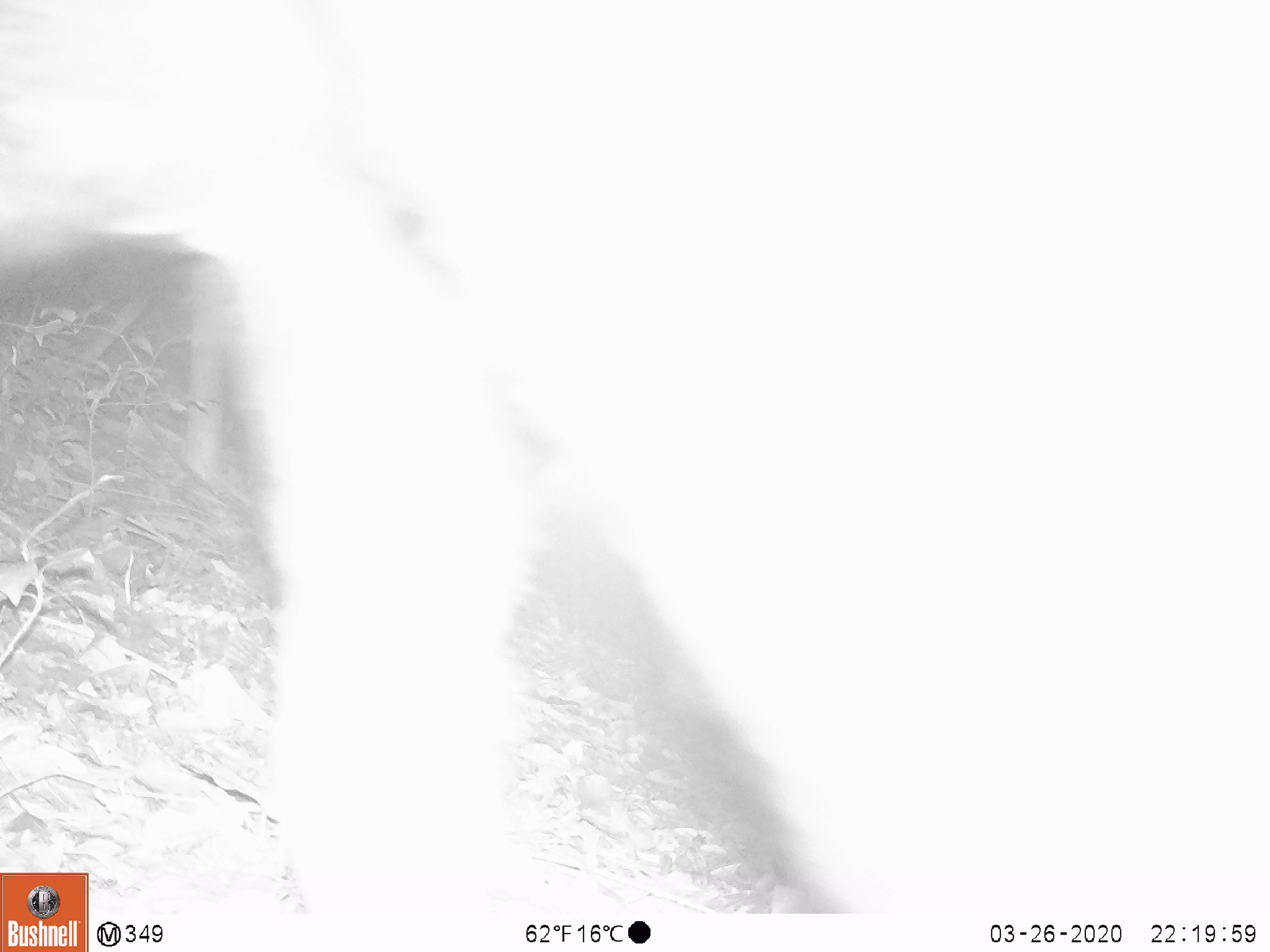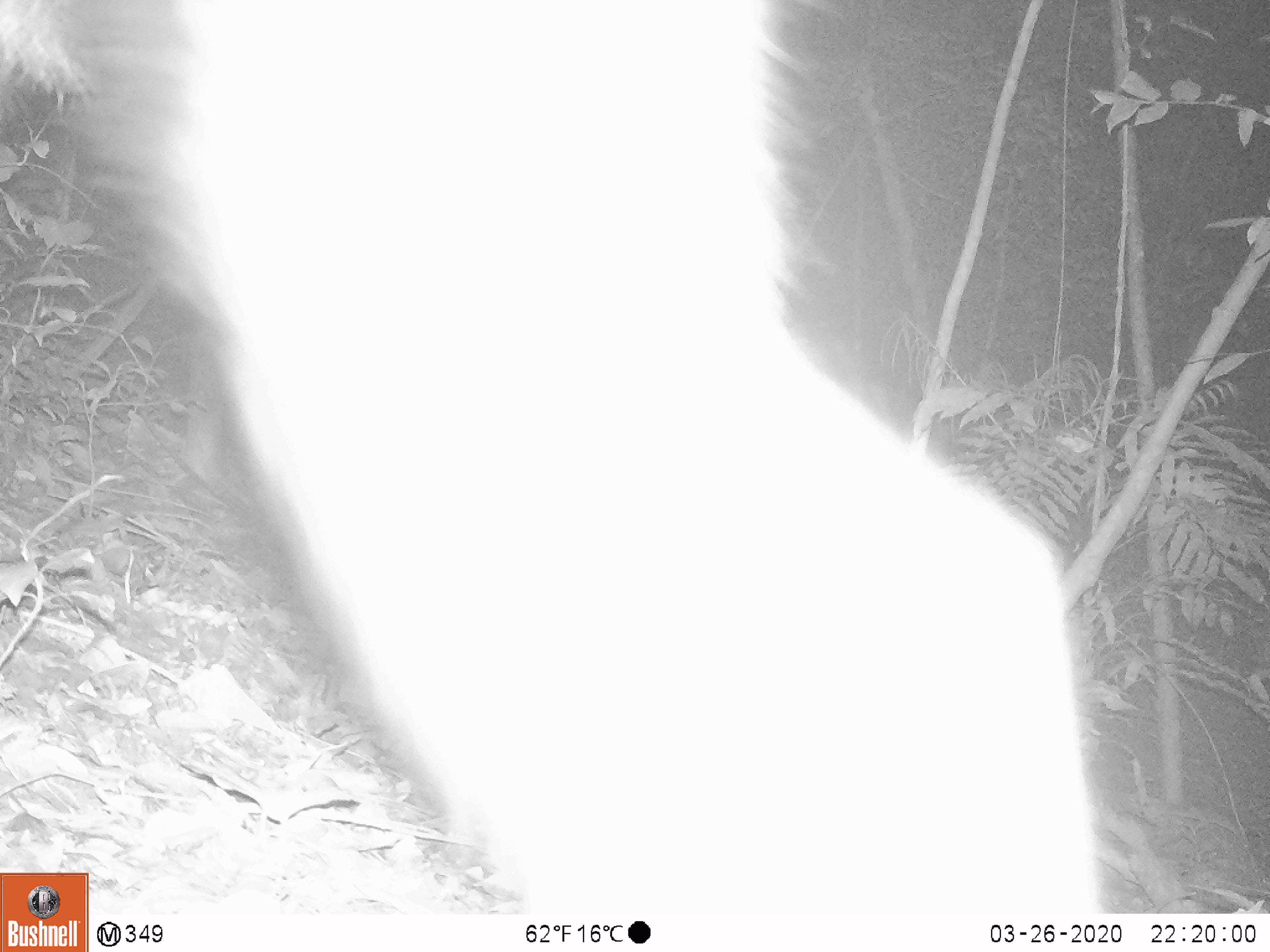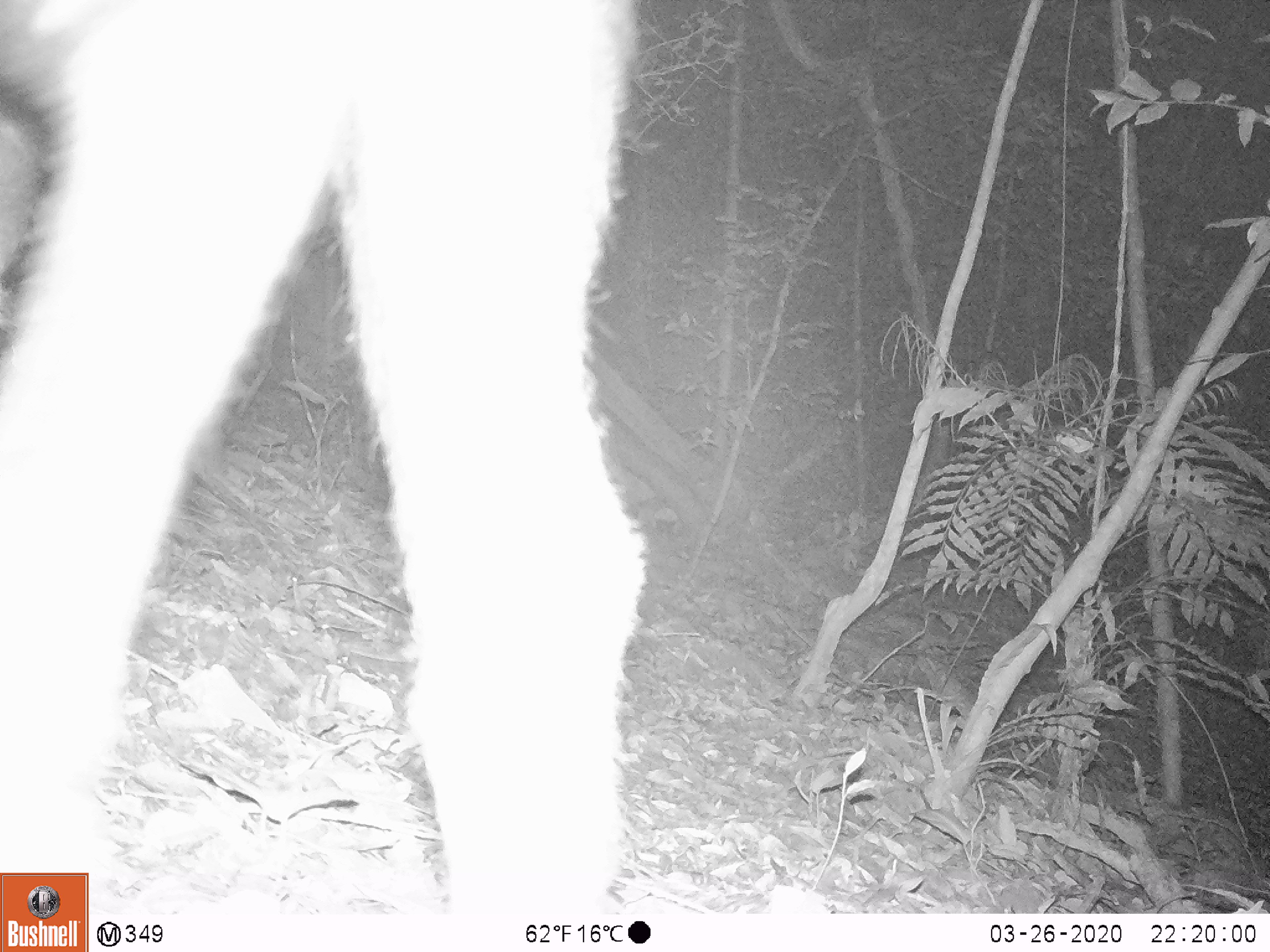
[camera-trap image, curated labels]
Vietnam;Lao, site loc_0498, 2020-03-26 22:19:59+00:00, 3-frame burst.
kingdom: Animalia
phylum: Chordata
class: Mammalia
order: Artiodactyla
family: Bovidae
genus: Capricornis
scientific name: Capricornis sumatraensis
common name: chinese serow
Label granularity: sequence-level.